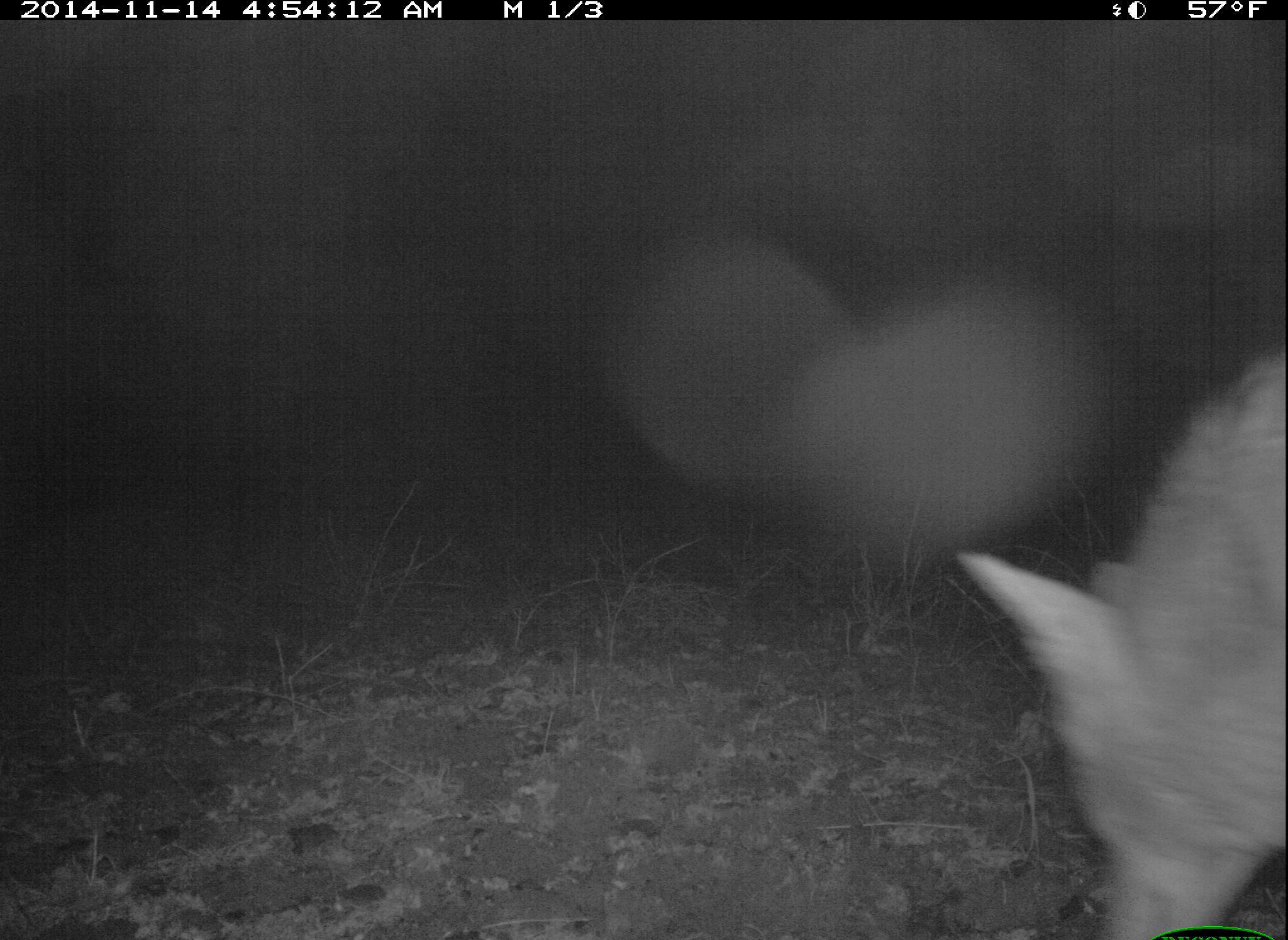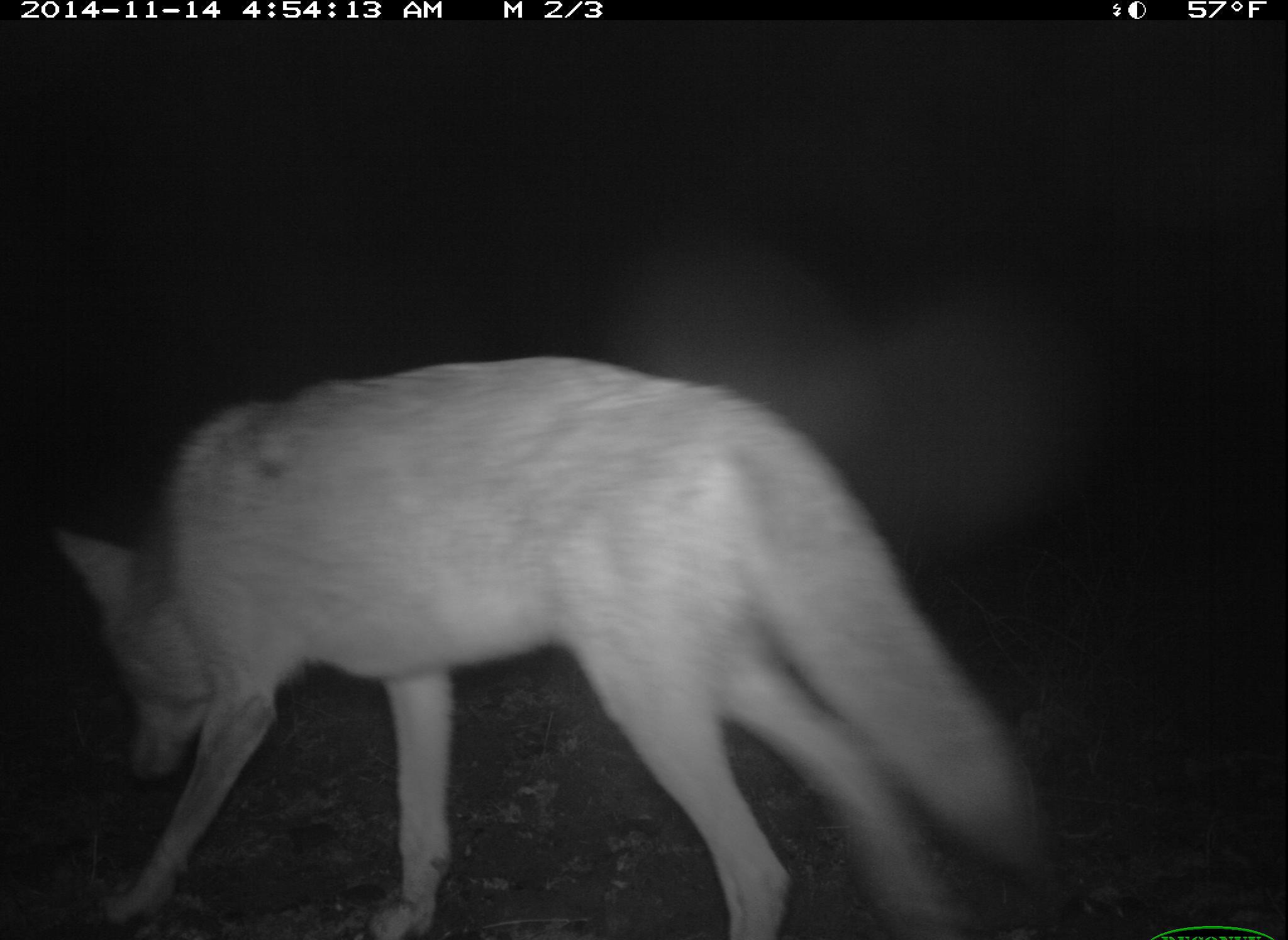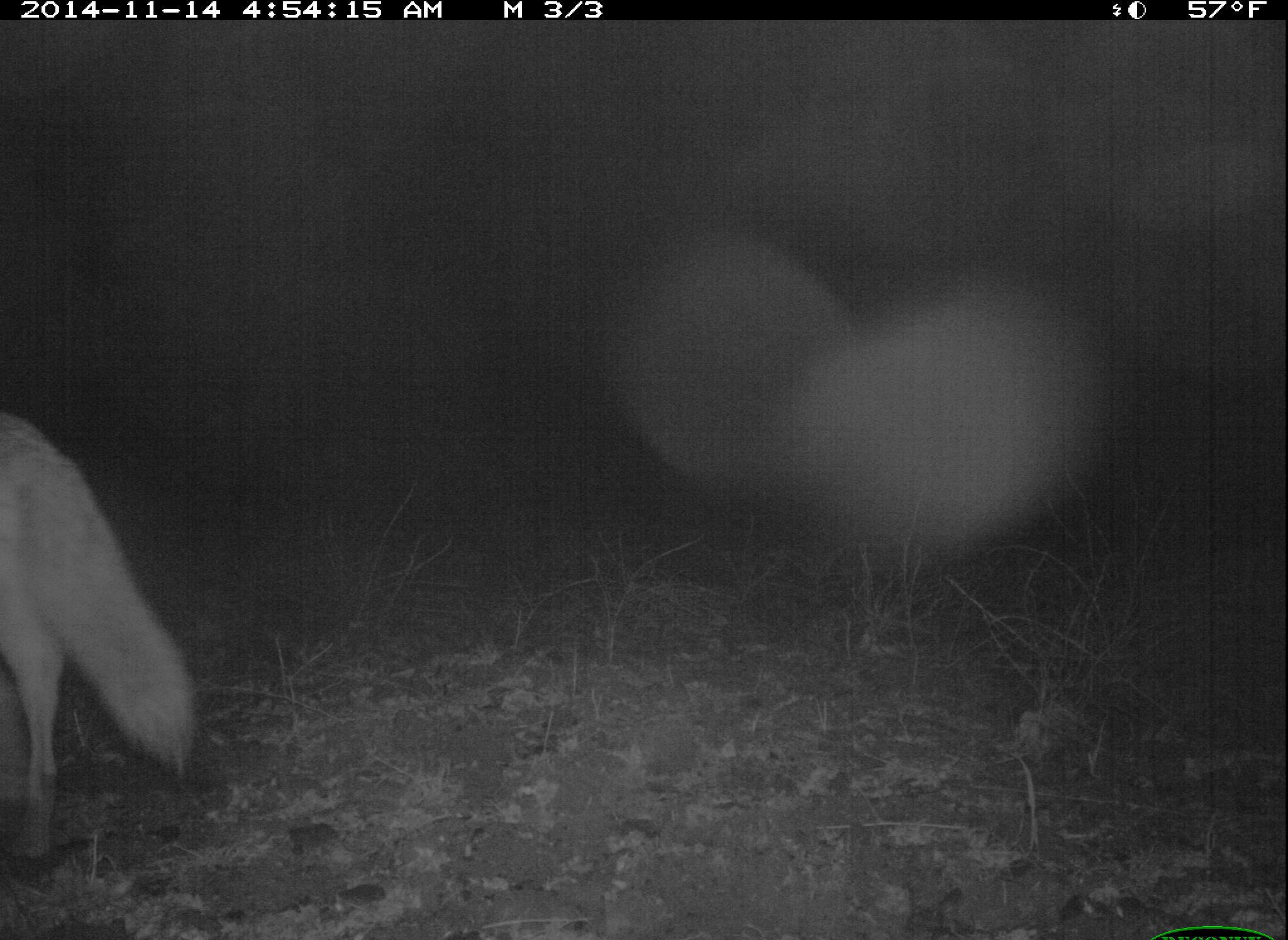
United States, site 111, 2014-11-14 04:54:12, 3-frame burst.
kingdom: Animalia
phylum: Chordata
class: Mammalia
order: Carnivora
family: Canidae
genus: Canis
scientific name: Canis latrans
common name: coyote